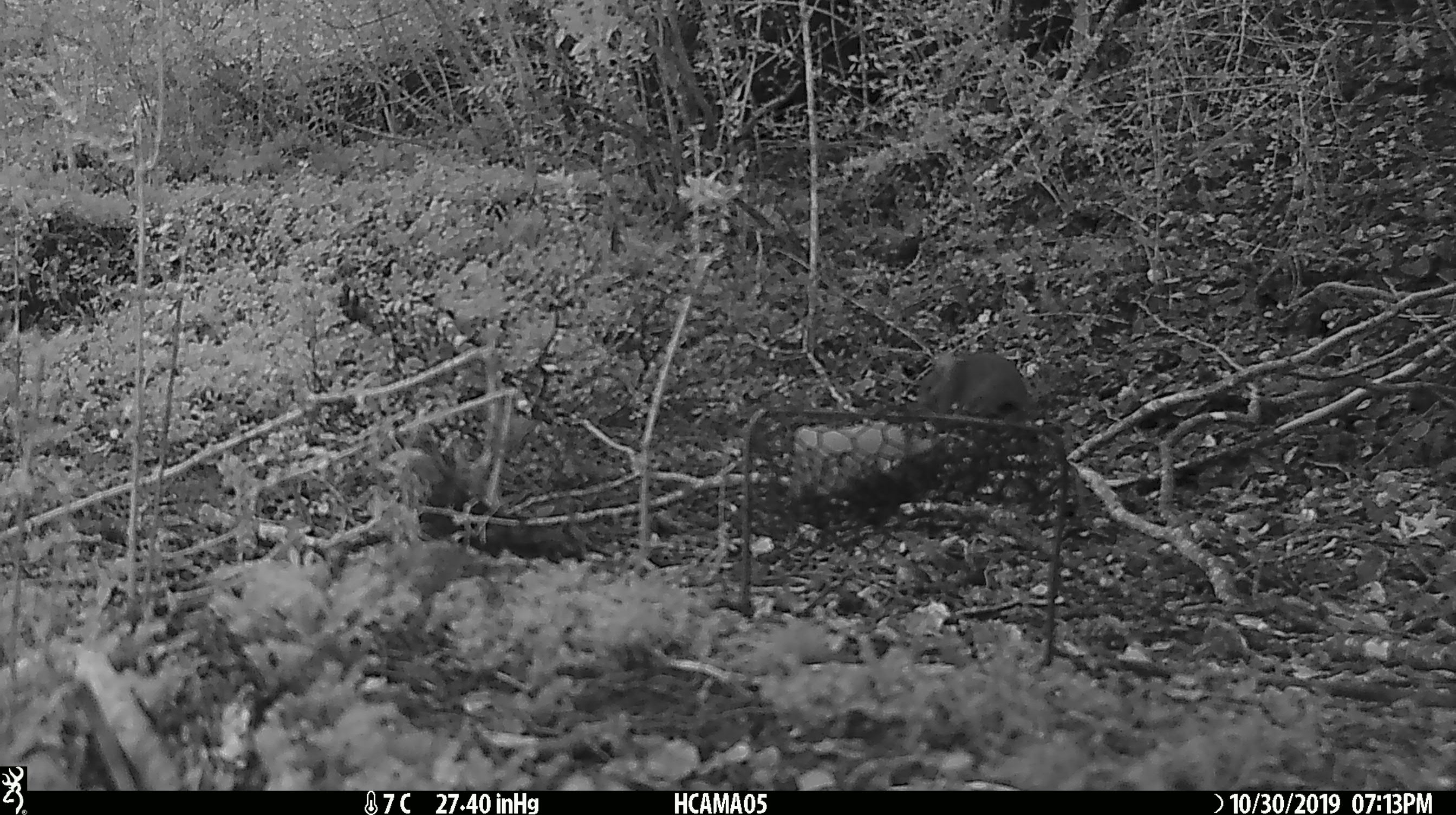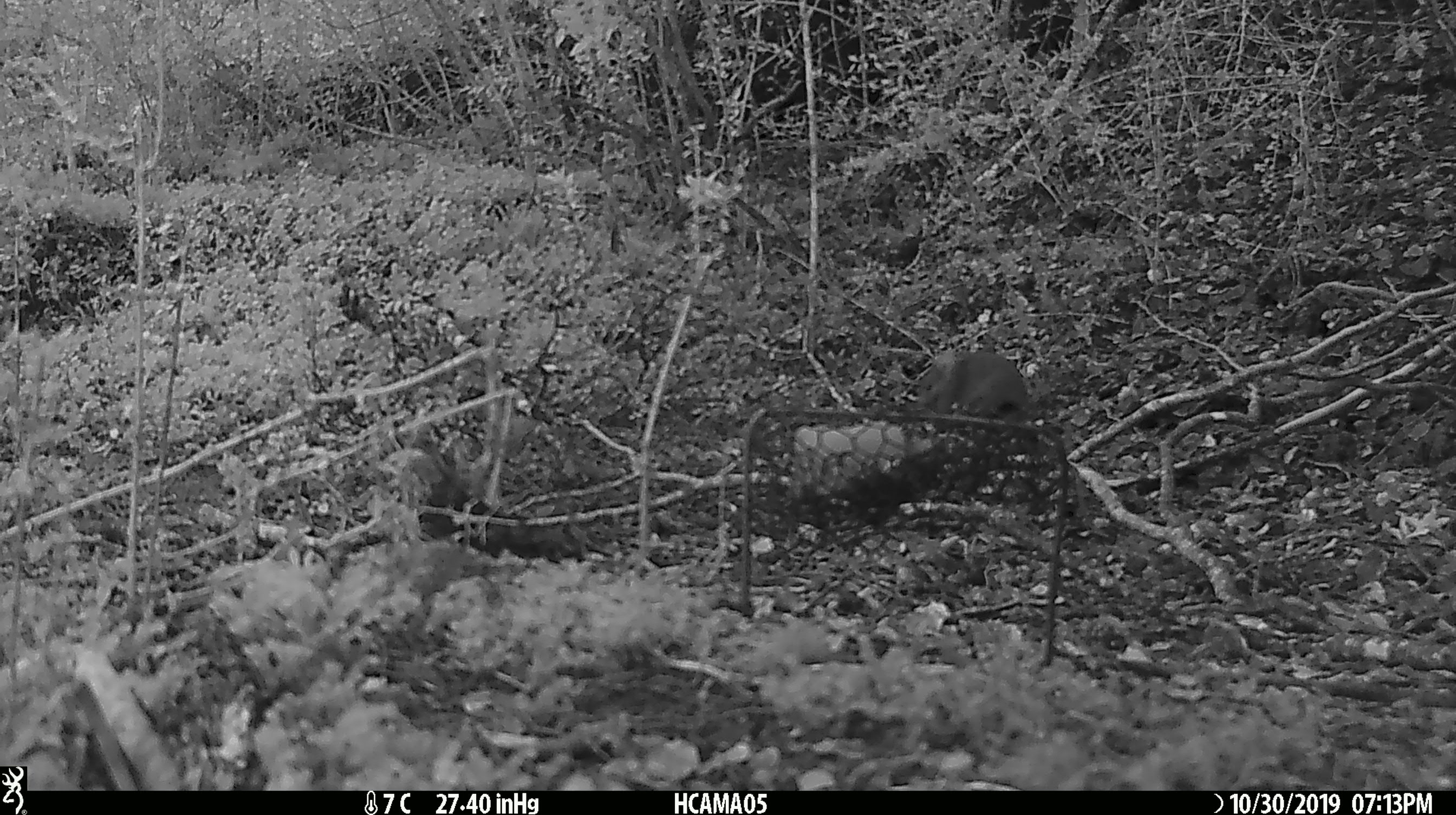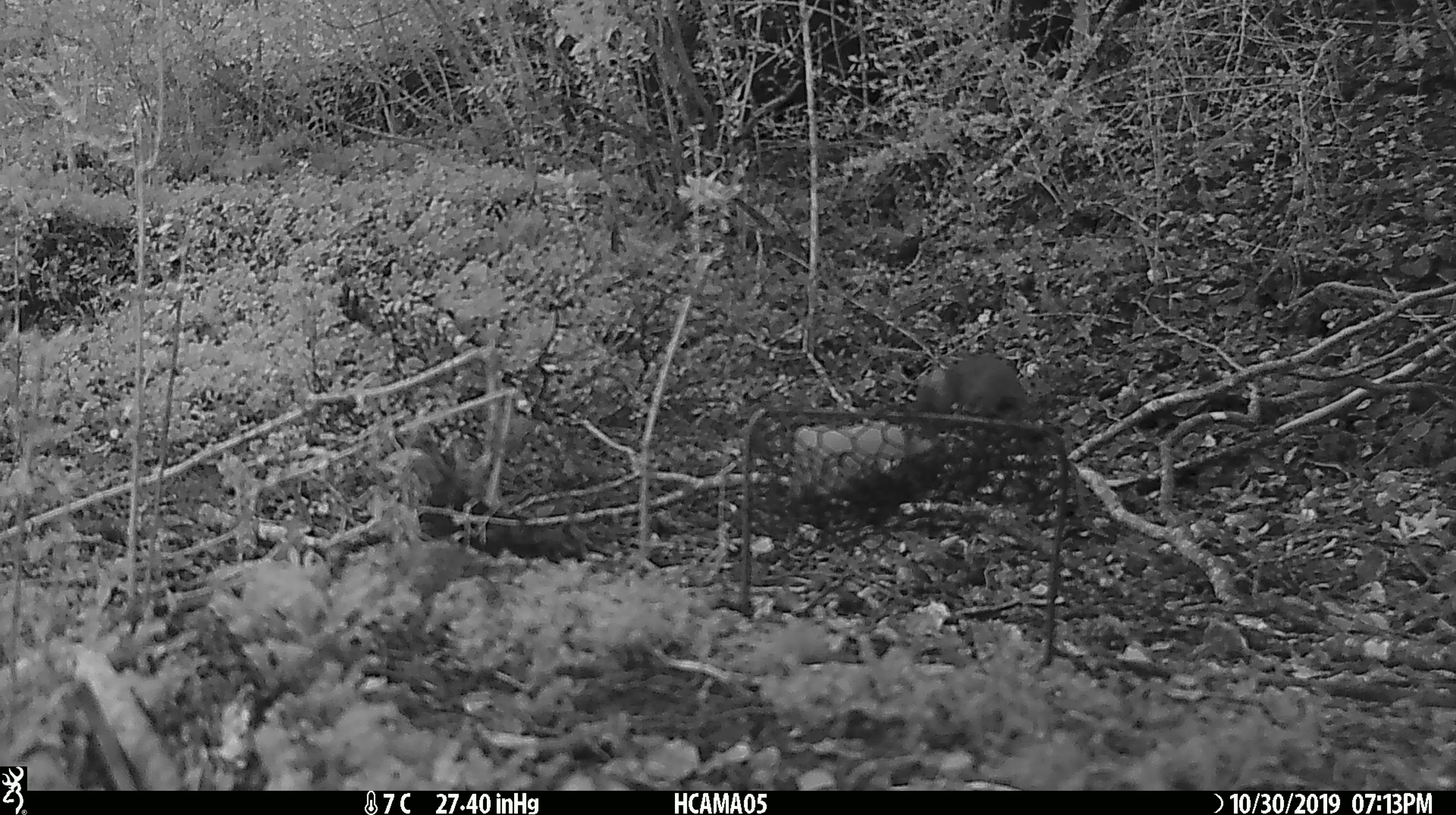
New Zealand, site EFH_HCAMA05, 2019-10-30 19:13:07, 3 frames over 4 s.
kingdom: Animalia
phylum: Chordata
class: Mammalia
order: Rodentia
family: Muridae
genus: Mus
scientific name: Mus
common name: mouse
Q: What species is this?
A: Mouse (Mus).